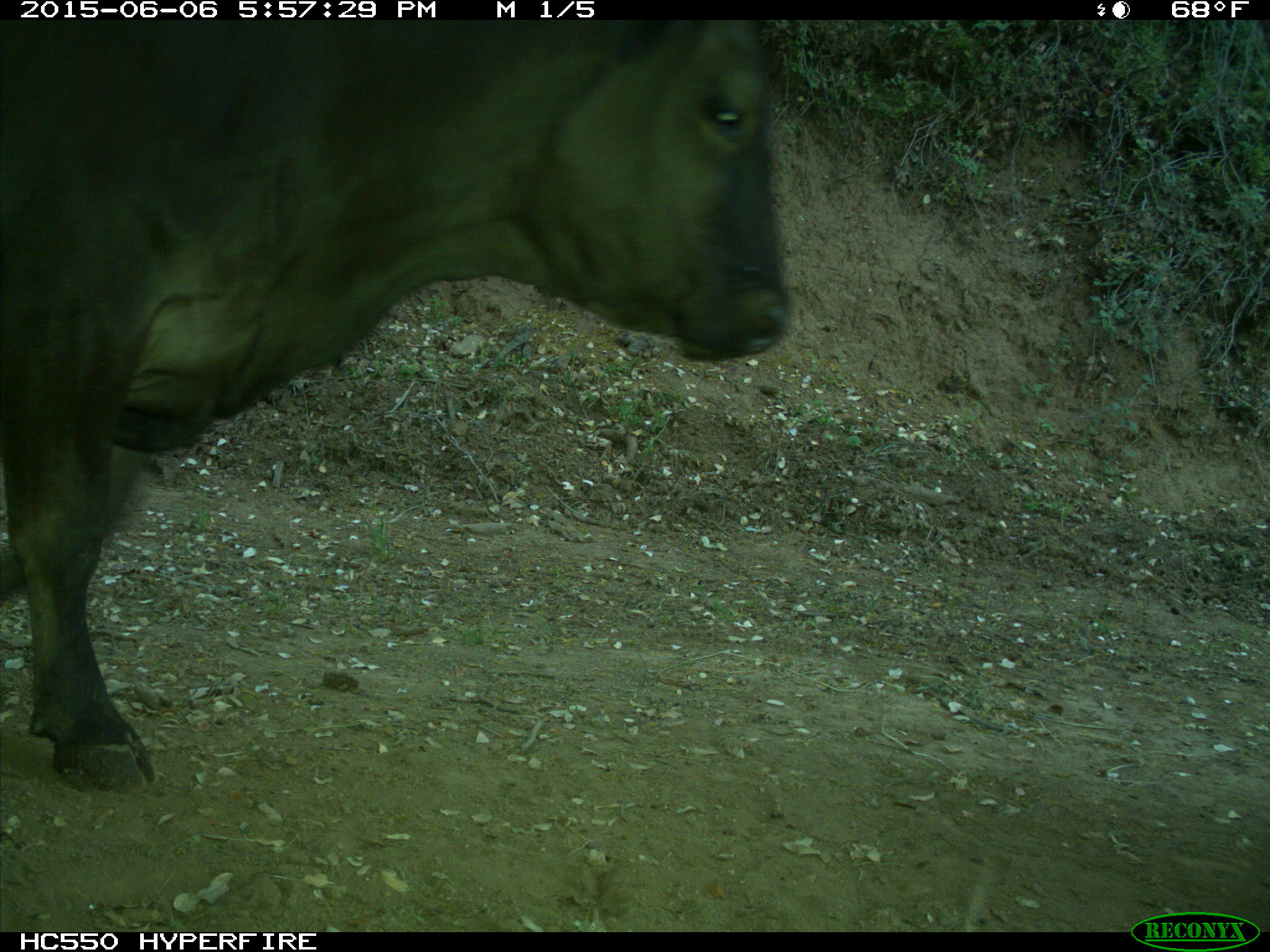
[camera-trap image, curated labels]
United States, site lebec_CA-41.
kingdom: Animalia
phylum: Chordata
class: Mammalia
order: Artiodactyla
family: Bovidae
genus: Bos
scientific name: Bos taurus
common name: domestic cow